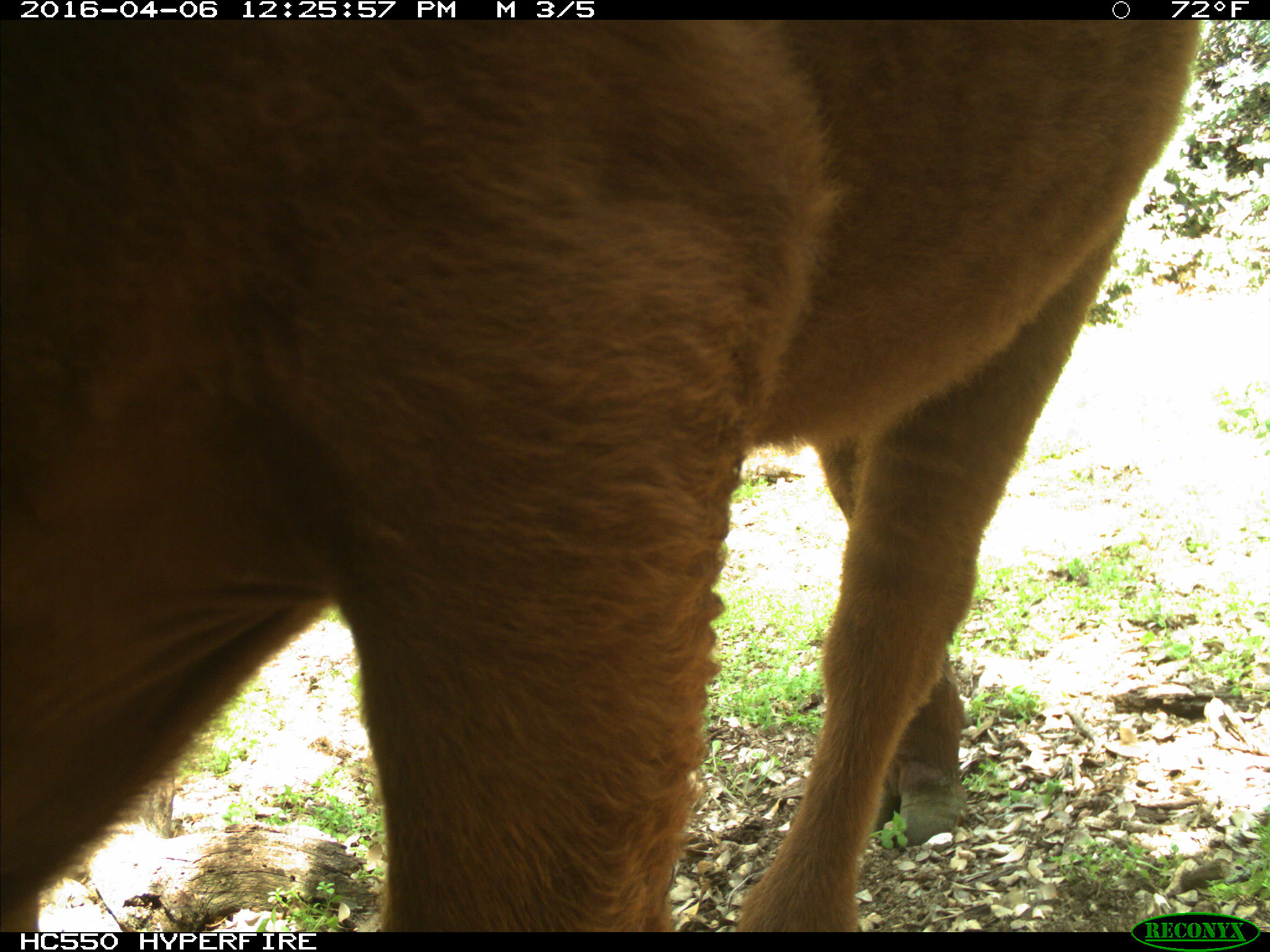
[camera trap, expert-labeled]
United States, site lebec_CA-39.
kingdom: Animalia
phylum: Chordata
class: Mammalia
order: Artiodactyla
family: Bovidae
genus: Bos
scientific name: Bos taurus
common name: domestic cow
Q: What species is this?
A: Bos taurus (domestic cow).